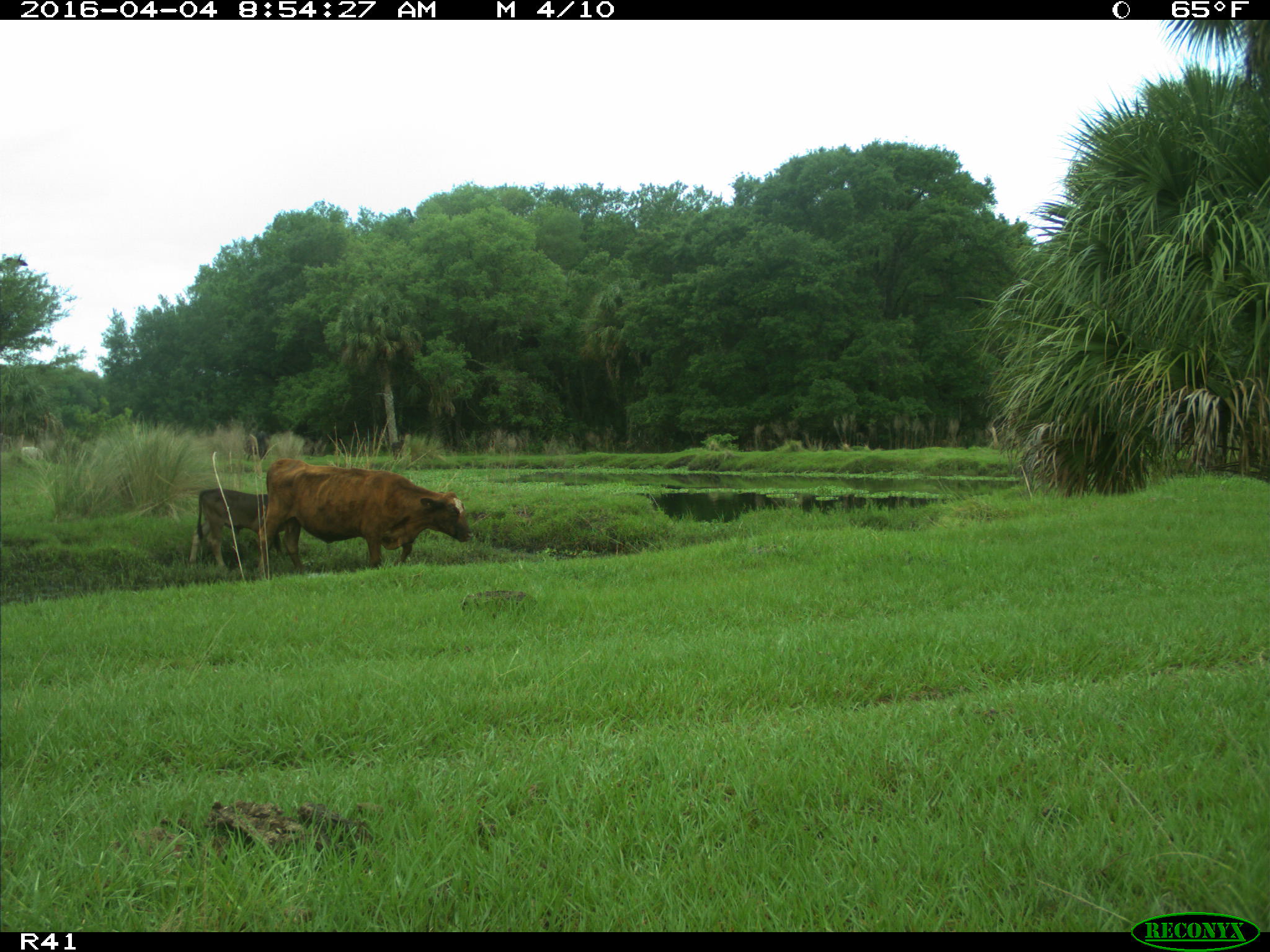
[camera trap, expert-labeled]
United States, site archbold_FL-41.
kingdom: Animalia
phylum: Chordata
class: Mammalia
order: Artiodactyla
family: Bovidae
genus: Bos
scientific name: Bos taurus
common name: domestic cow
Bos taurus (domestic cow).